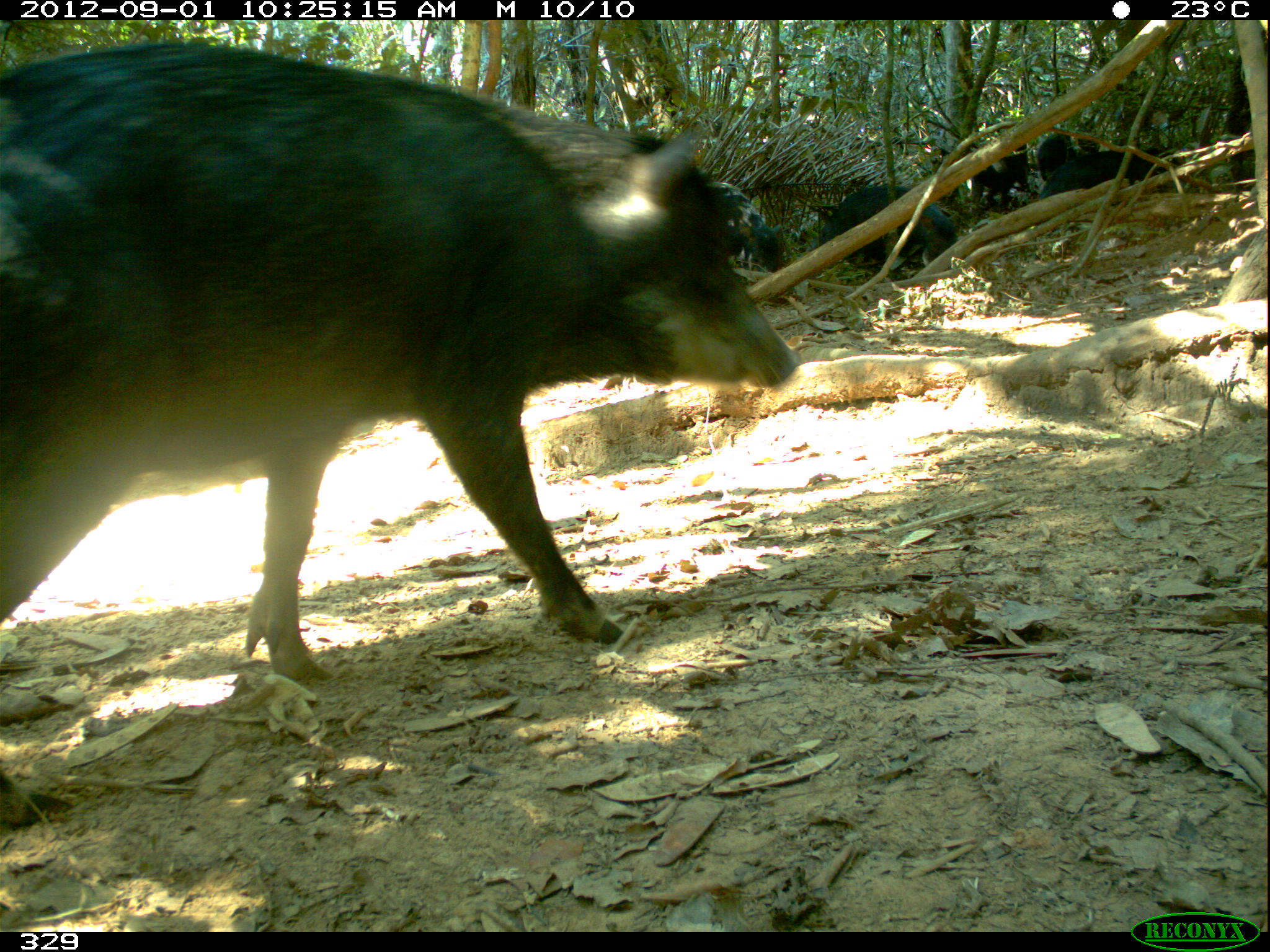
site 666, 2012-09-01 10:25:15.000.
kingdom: Animalia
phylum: Chordata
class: Mammalia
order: Artiodactyla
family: Tayassuidae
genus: Tayassu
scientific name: Tayassu pecari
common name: white-lipped peccary